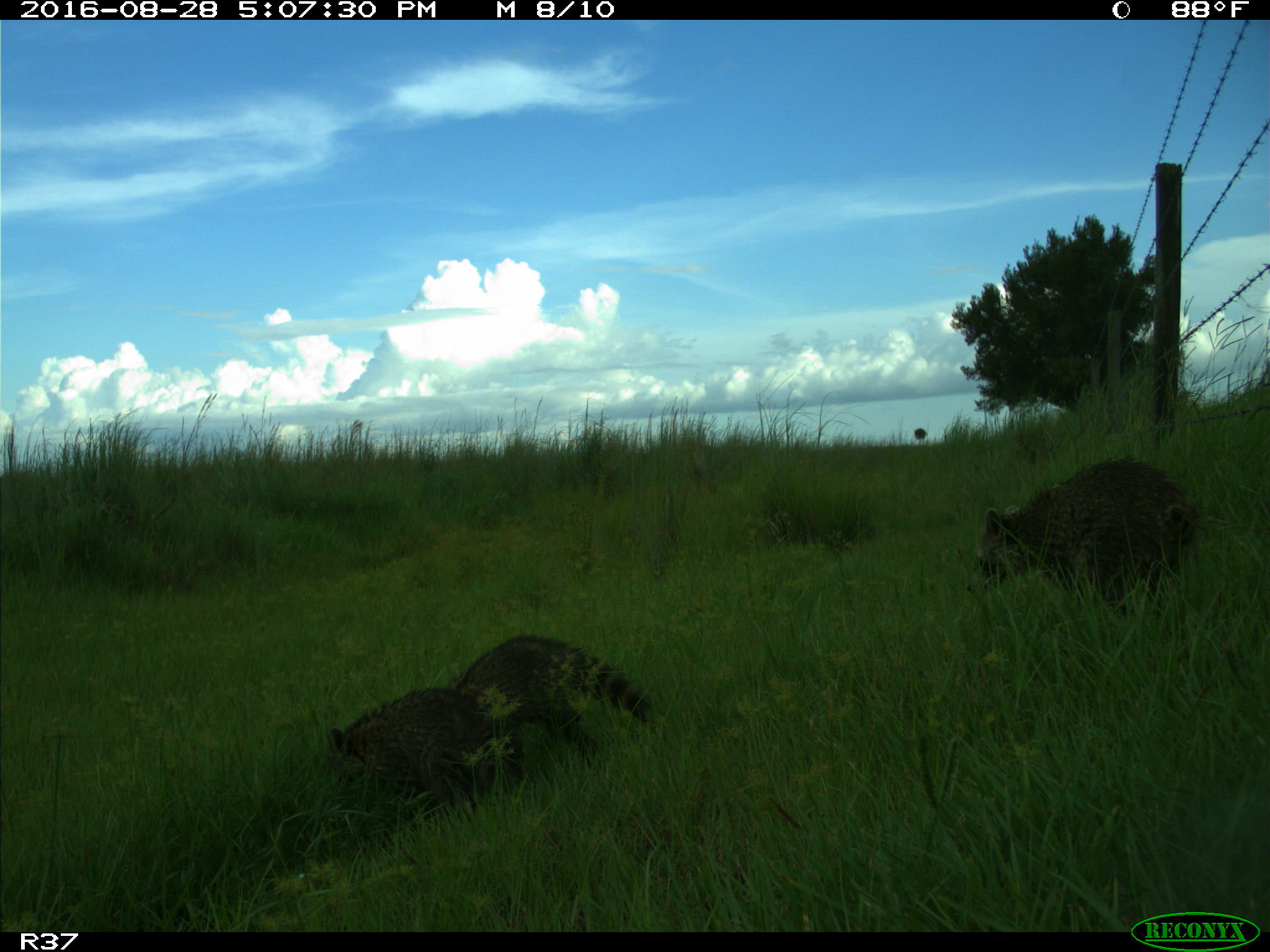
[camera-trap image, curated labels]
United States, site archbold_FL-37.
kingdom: Animalia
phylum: Chordata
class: Mammalia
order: Carnivora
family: Procyonidae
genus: Procyon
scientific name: Procyon lotor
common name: common raccoon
Procyon lotor (common raccoon).